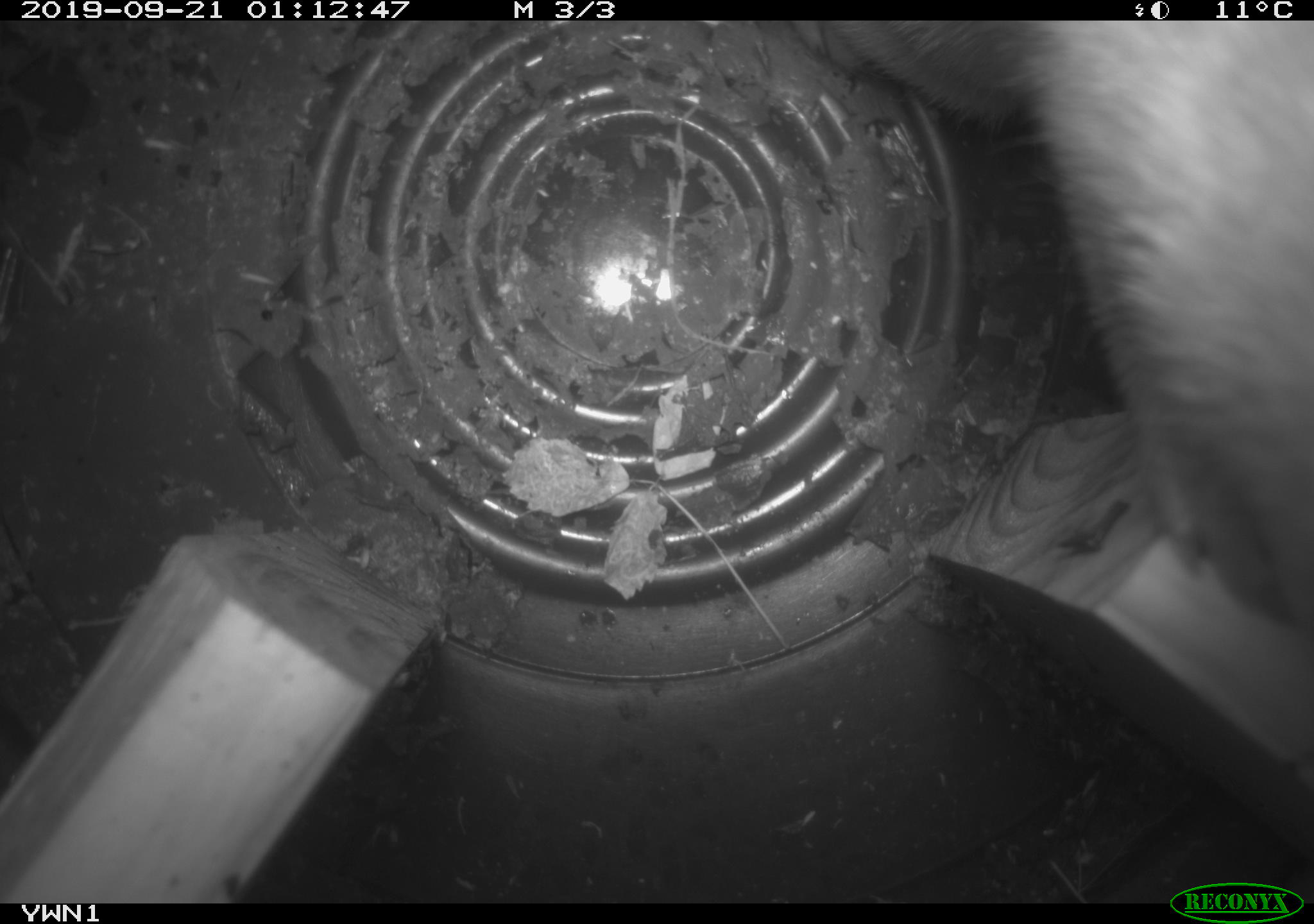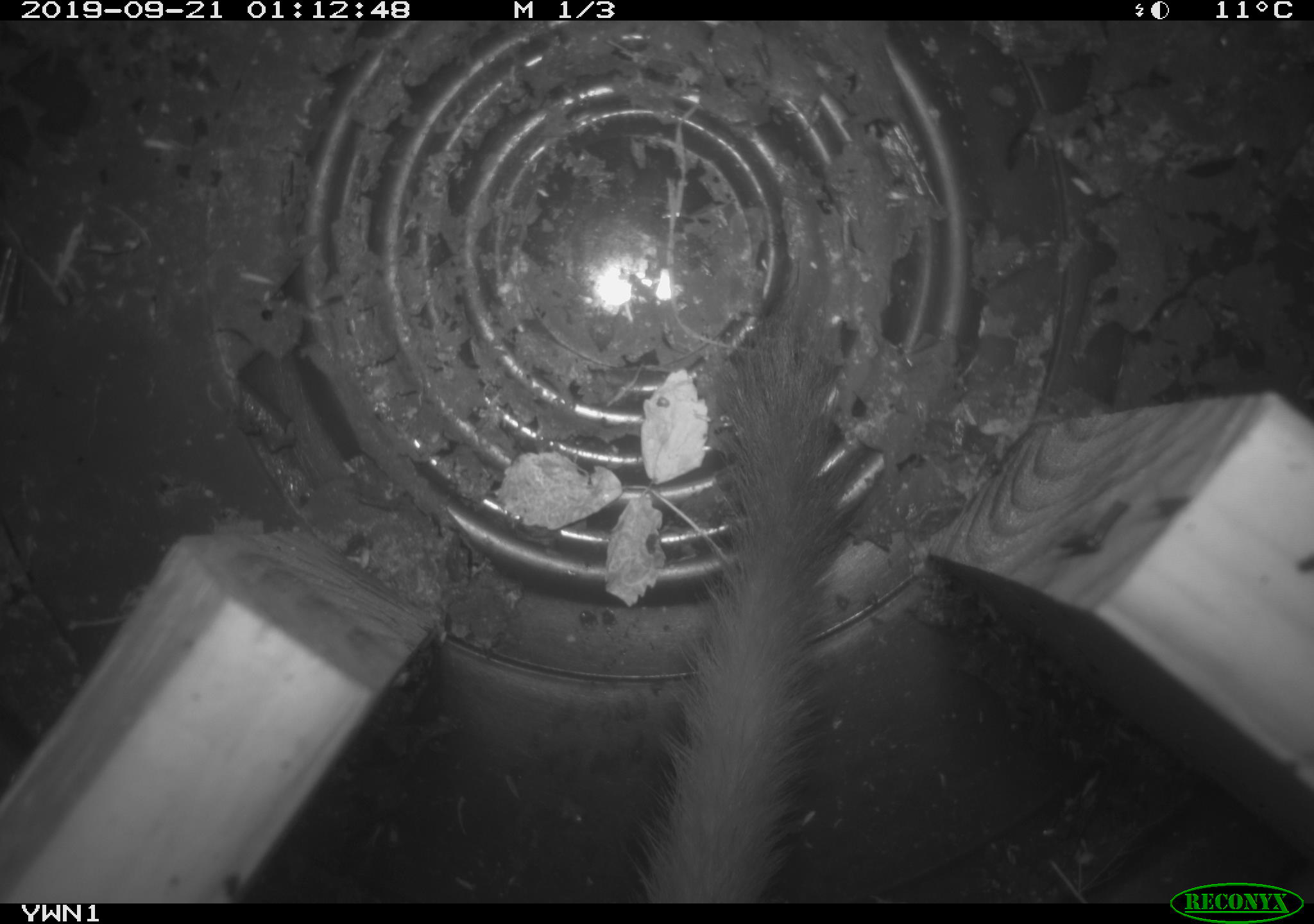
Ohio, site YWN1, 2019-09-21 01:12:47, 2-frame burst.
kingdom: Animalia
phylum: Chordata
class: Mammalia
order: Carnivora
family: Mustelidae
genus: Neogale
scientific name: Neogale frenata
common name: long-tailed weasel